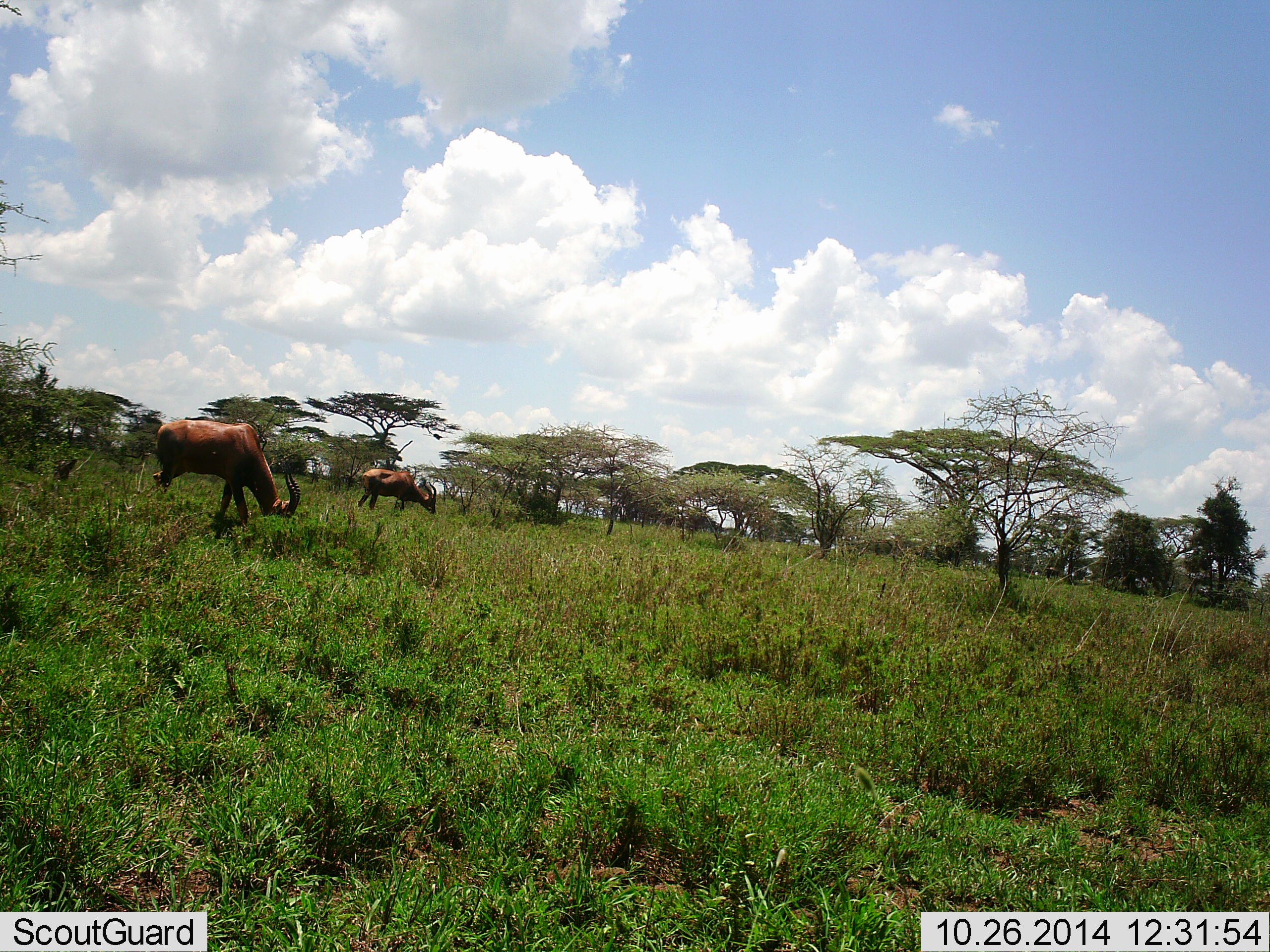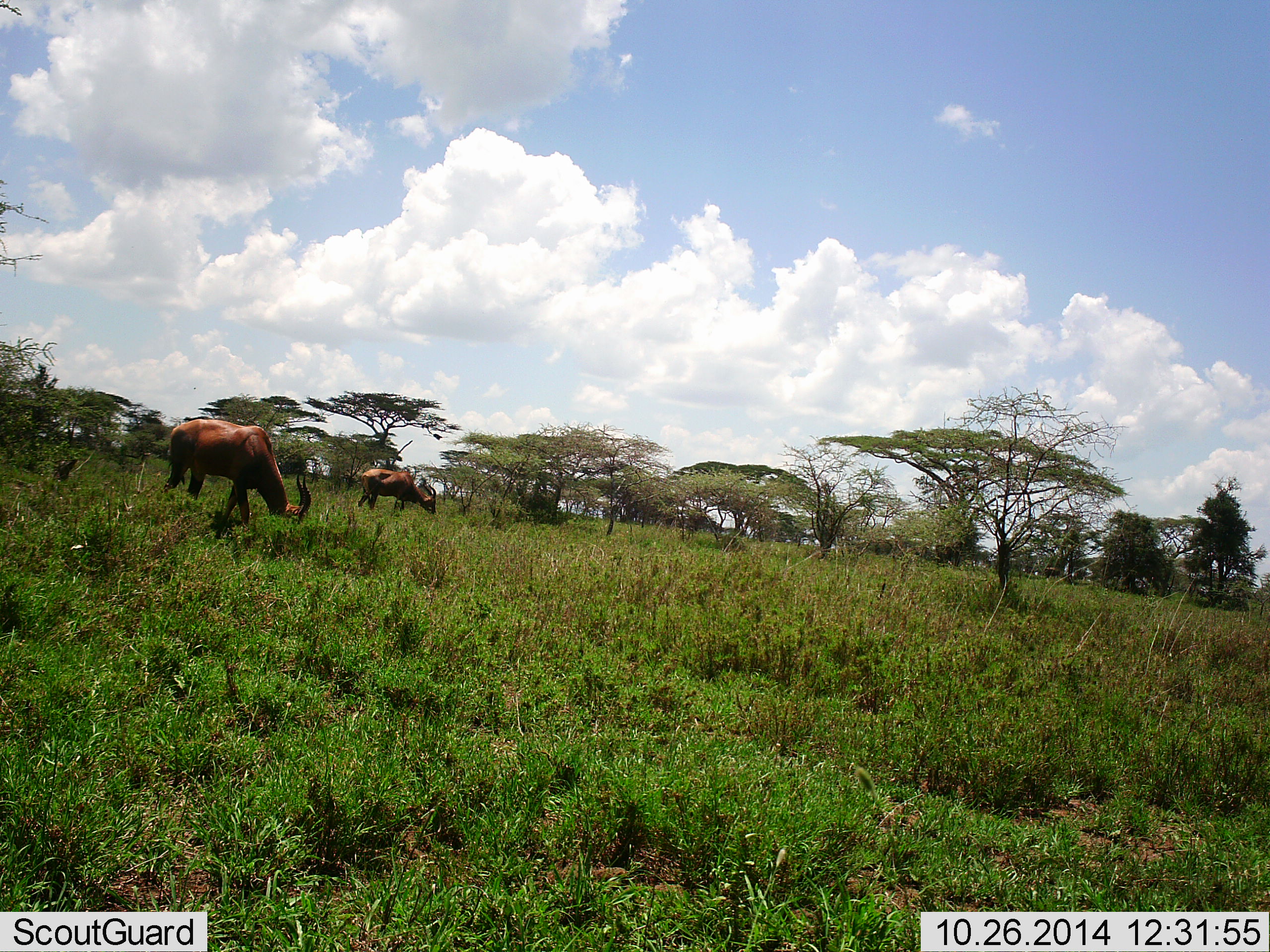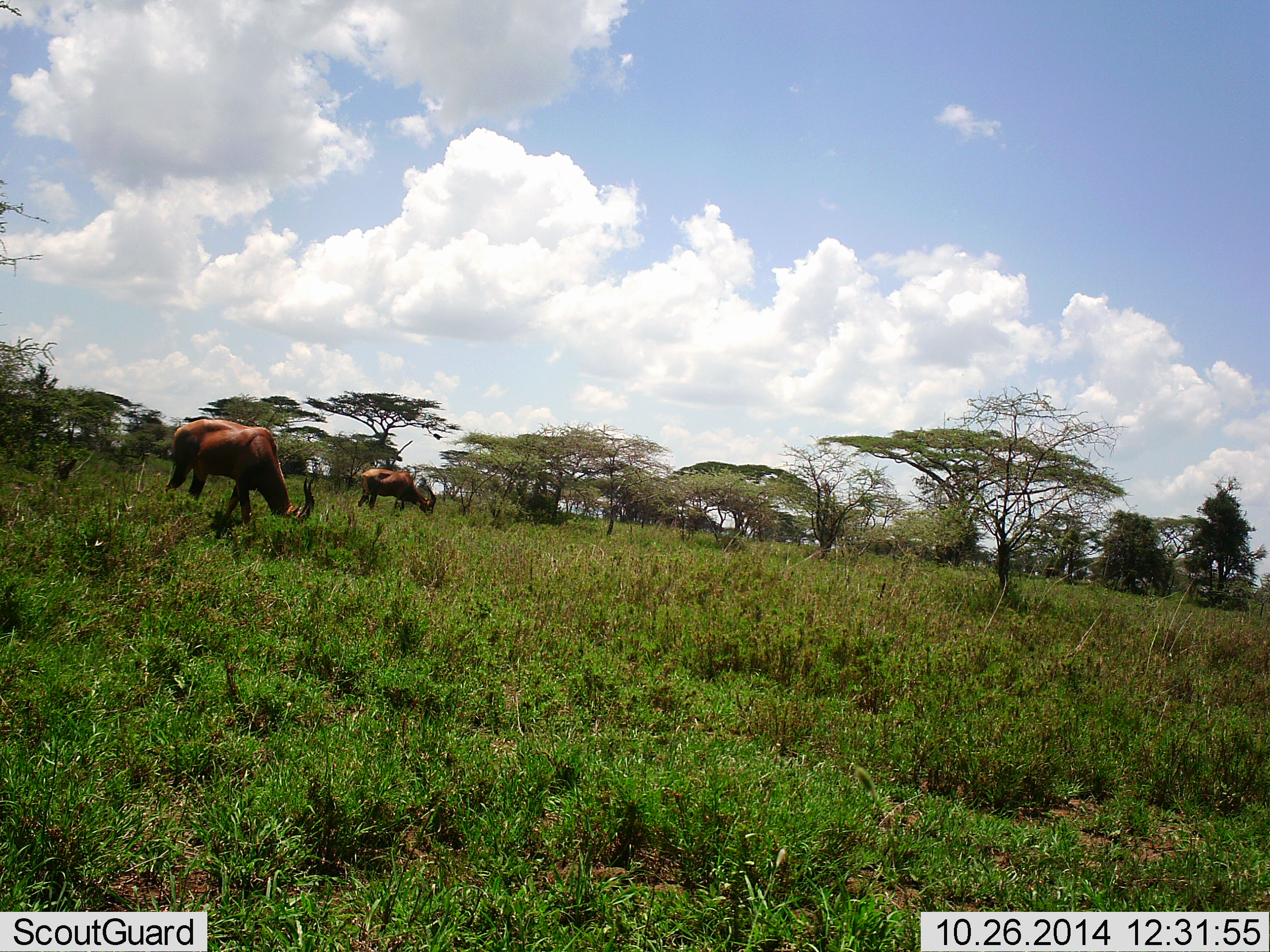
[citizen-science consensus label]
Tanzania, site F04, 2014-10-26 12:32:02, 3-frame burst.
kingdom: Animalia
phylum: Chordata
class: Mammalia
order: Artiodactyla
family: Bovidae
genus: Damaliscus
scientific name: Damaliscus lunatus jimela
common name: topi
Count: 2.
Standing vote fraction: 25%.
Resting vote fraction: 0%.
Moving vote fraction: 17%.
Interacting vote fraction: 0%.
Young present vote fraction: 0%.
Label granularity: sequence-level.